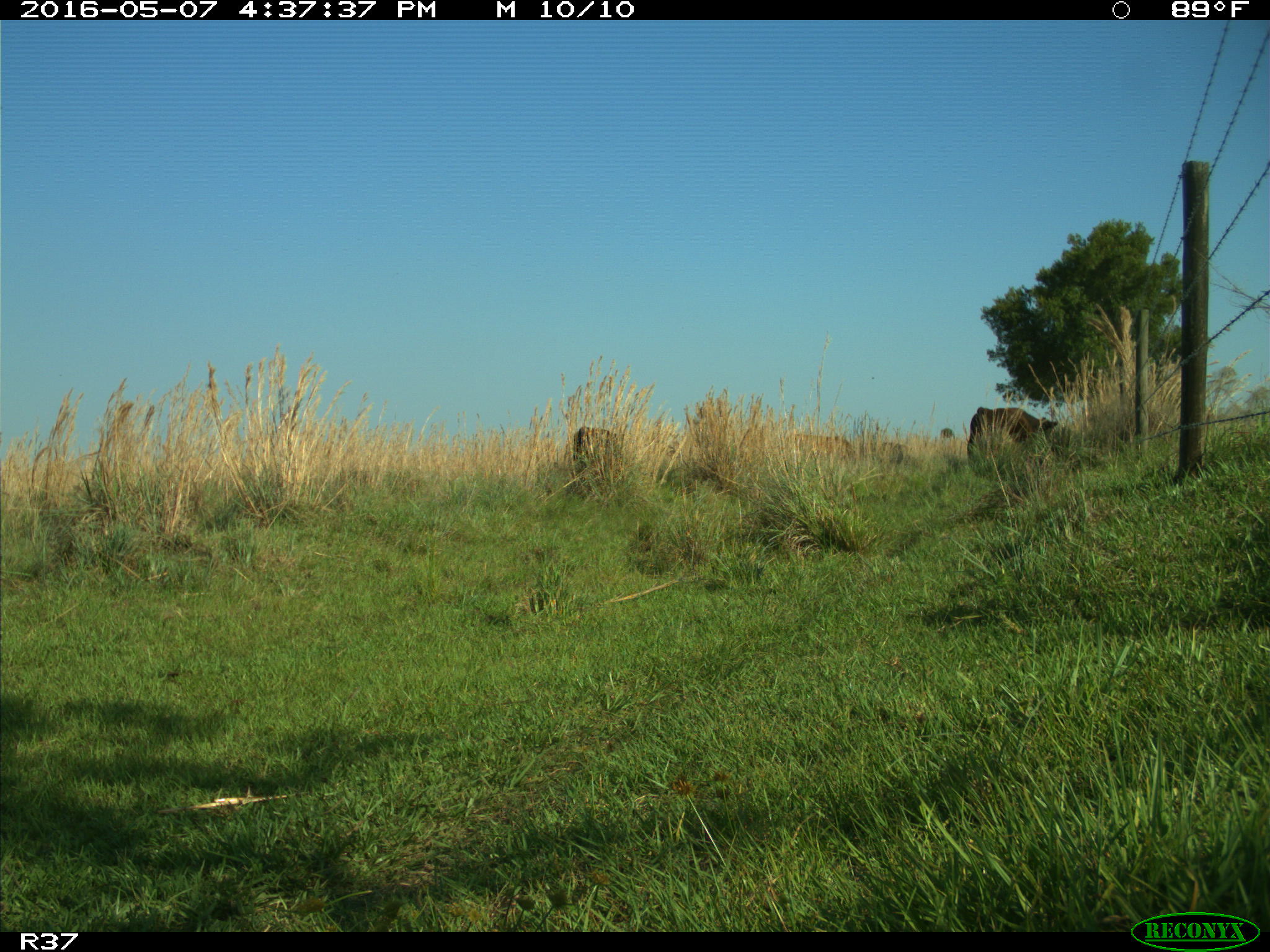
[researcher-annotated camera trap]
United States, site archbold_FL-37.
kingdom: Animalia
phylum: Chordata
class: Mammalia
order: Artiodactyla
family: Bovidae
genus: Bos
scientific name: Bos taurus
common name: domestic cow